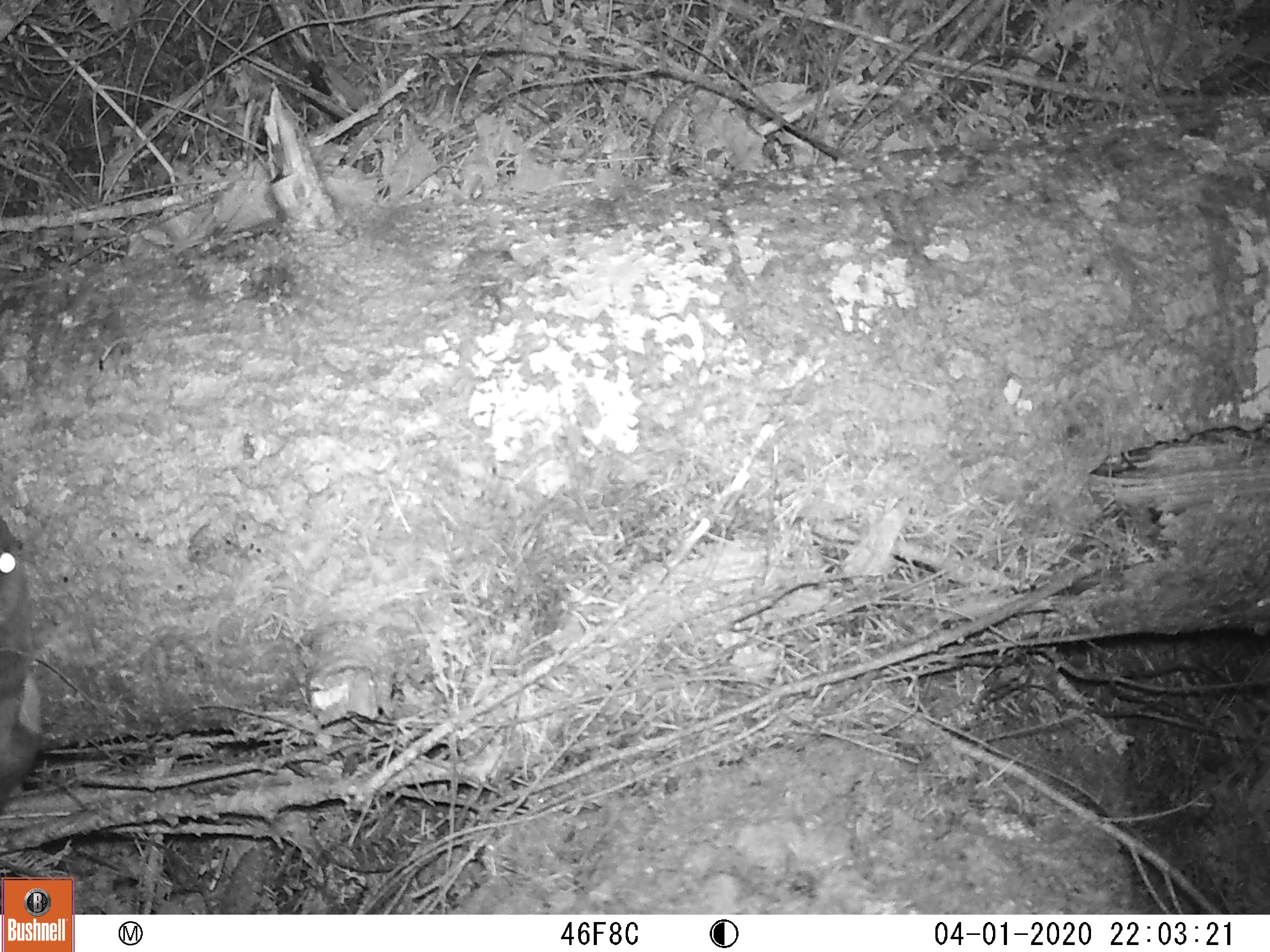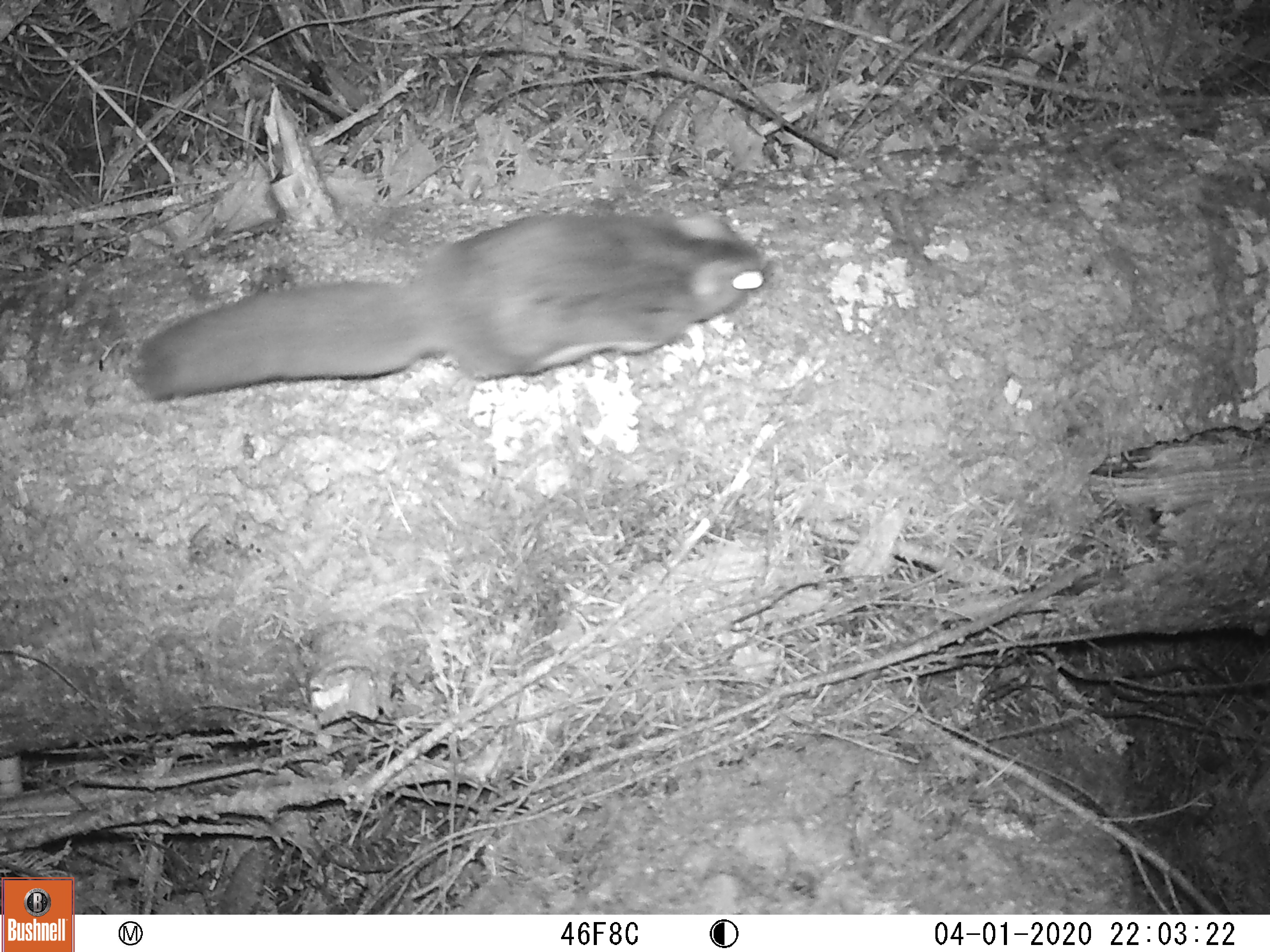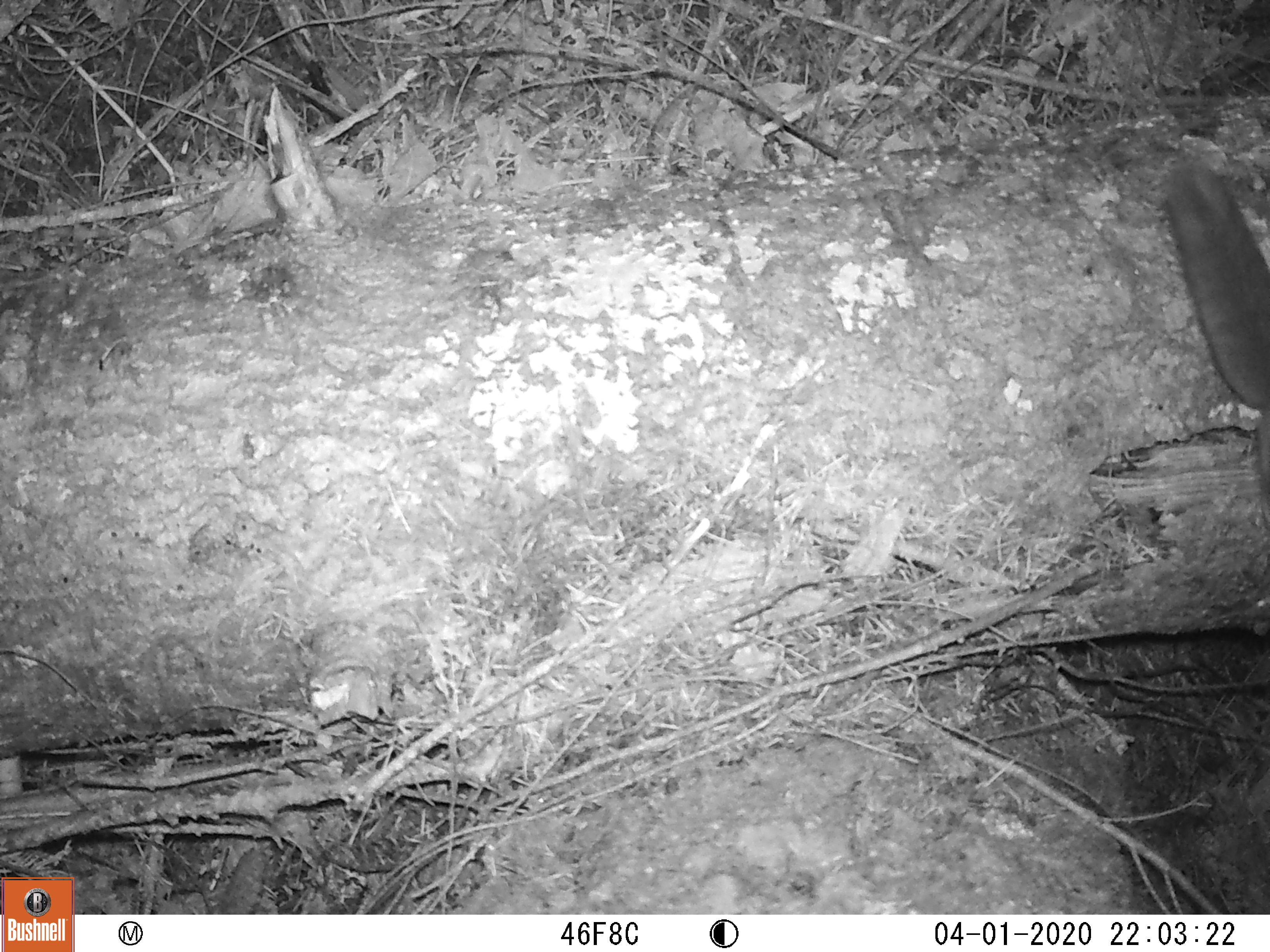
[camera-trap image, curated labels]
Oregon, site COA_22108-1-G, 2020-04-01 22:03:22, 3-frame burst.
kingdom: Animalia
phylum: Chordata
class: Mammalia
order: Rodentia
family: Sciuridae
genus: Glaucomys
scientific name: Glaucomys oregonensis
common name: humboldt's flying squirrel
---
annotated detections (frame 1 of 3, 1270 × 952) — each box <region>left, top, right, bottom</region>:
humboldt's flying squirrel: <region>0, 477, 62, 835</region>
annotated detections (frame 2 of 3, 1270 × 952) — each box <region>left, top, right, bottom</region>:
humboldt's flying squirrel: <region>103, 192, 822, 422</region>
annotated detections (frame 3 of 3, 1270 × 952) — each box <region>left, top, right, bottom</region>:
humboldt's flying squirrel: <region>1138, 148, 1268, 653</region>